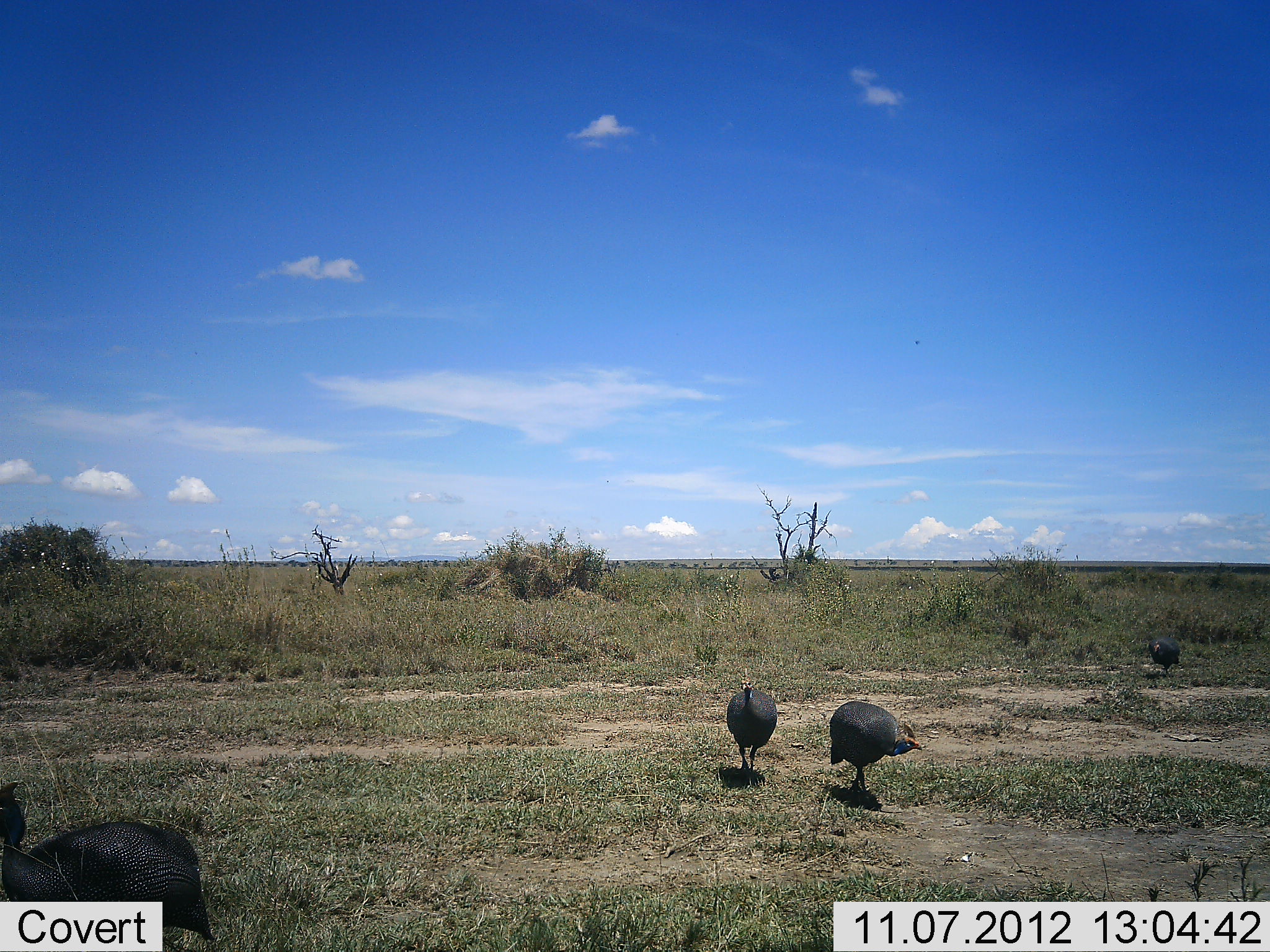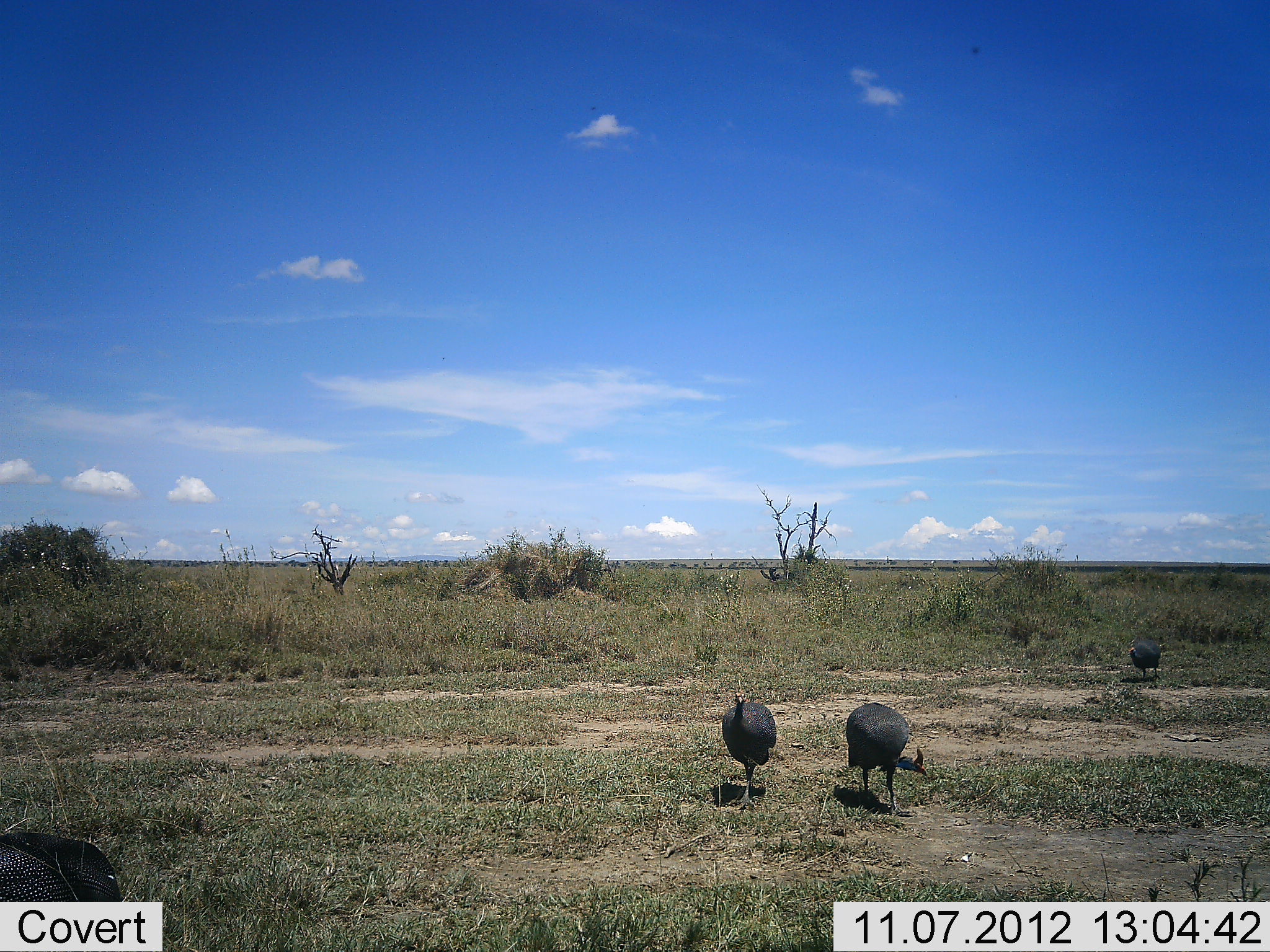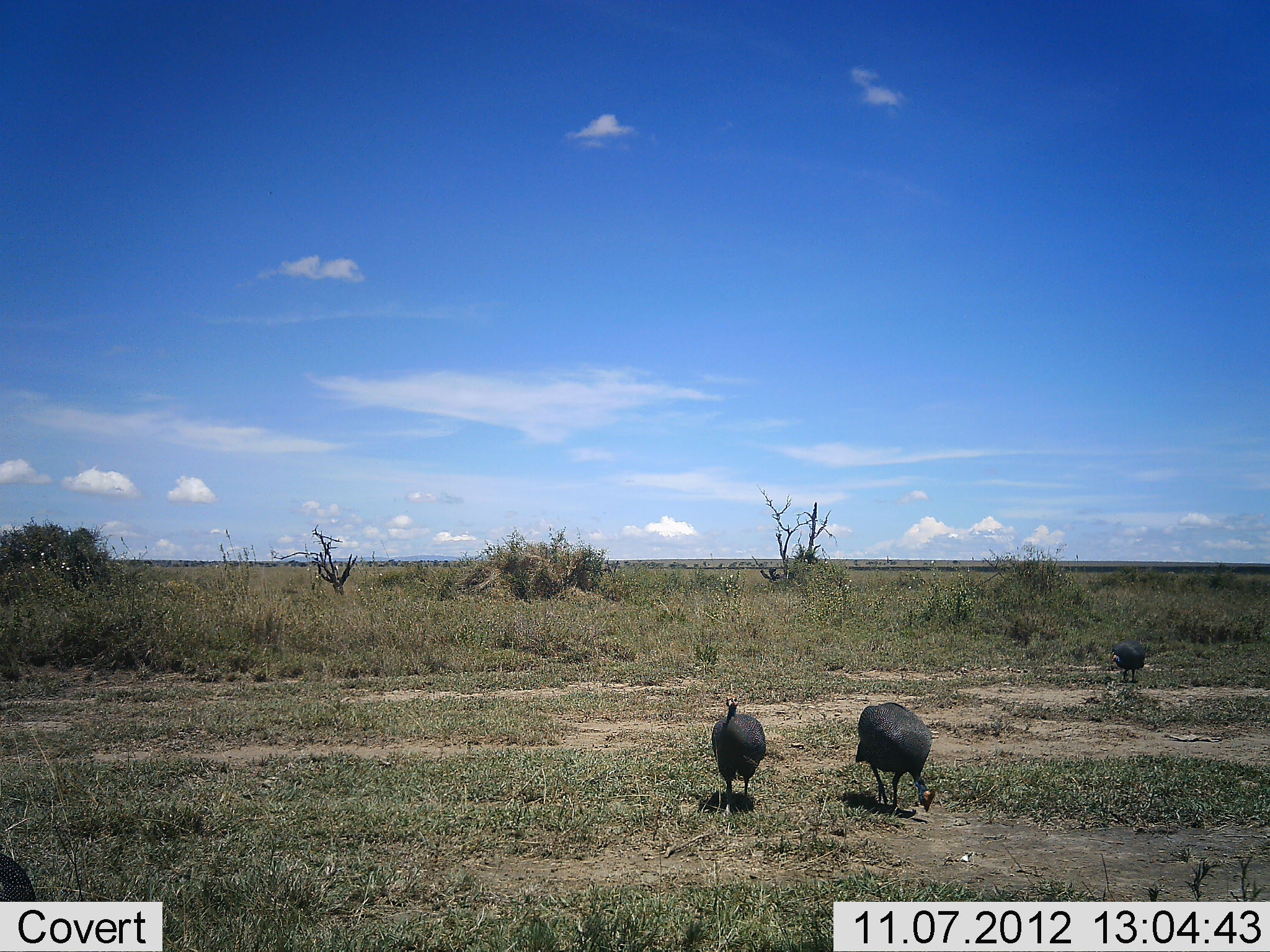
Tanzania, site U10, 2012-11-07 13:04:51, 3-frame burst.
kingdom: Animalia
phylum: Chordata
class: Aves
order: Galliformes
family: Numididae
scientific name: Numididae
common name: guinea fowl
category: guineafowl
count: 4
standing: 10%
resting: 0%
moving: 100%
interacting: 0%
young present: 0%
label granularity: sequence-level